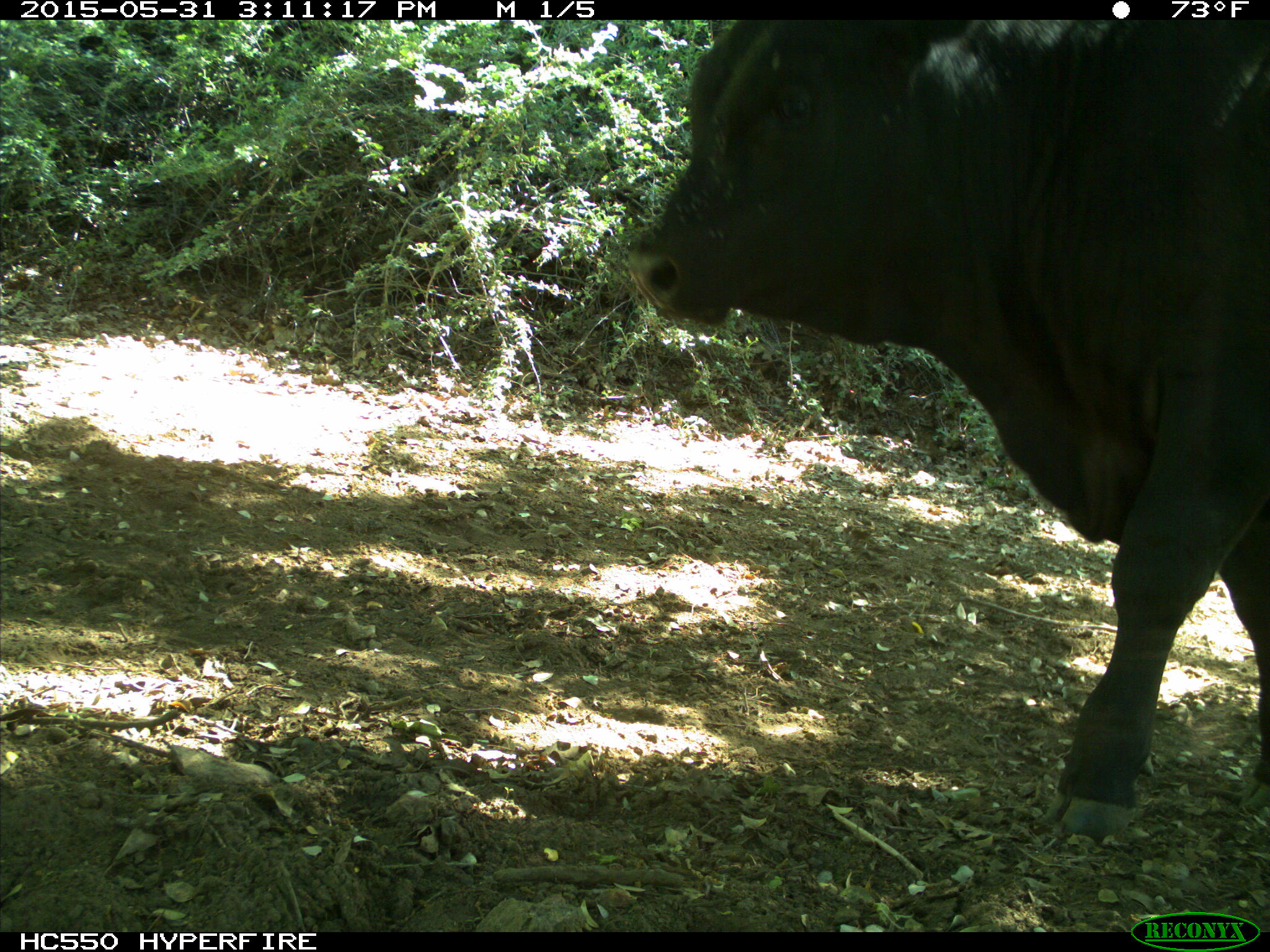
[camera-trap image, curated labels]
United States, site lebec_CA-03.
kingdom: Animalia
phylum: Chordata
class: Mammalia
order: Artiodactyla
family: Bovidae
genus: Bos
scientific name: Bos taurus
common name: domestic cow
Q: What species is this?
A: Bos taurus (domestic cow).